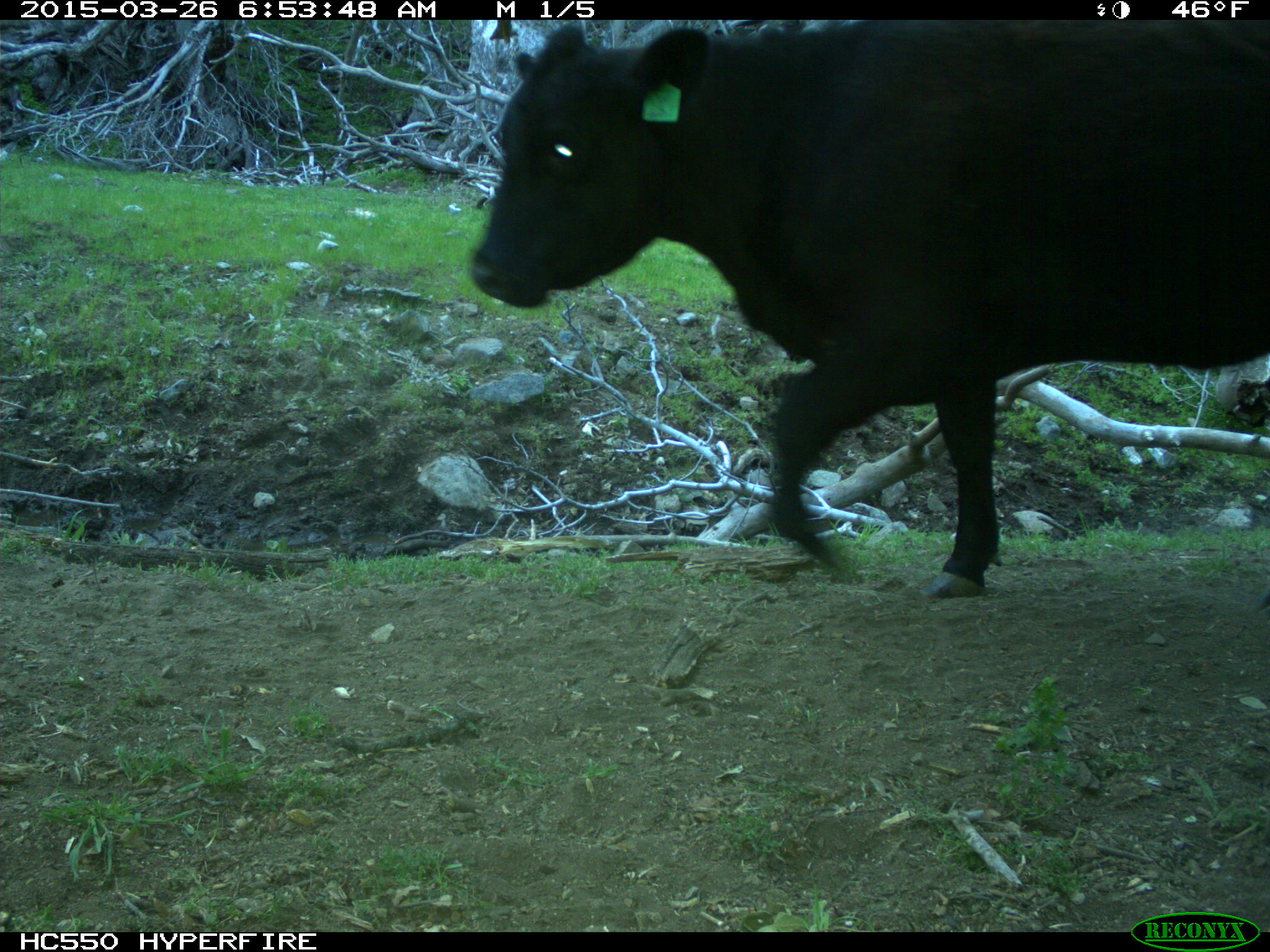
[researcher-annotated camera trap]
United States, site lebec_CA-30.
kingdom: Animalia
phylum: Chordata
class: Mammalia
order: Artiodactyla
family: Bovidae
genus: Bos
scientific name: Bos taurus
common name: domestic cow